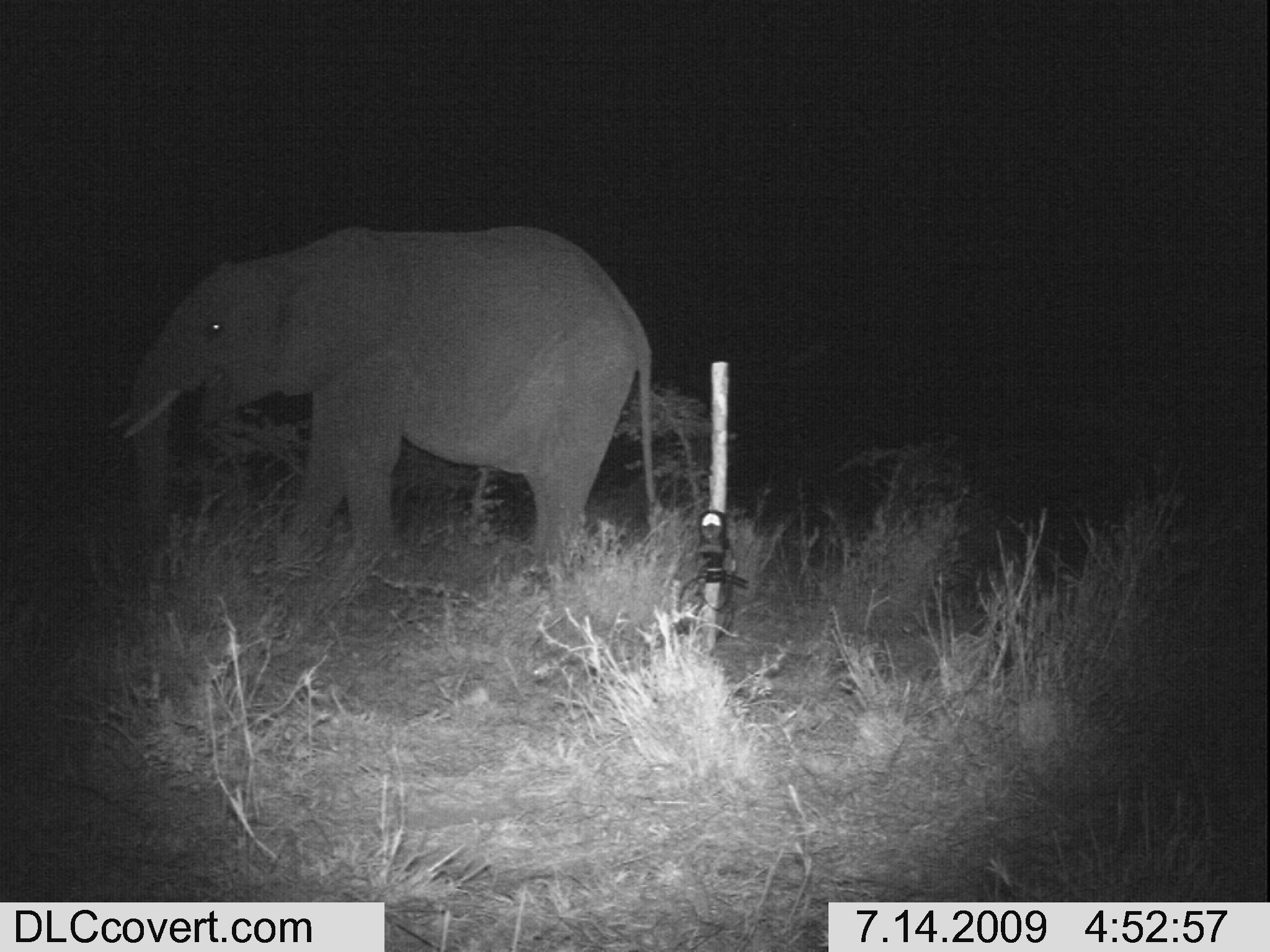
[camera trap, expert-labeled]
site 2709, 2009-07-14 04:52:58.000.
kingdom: Animalia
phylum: Chordata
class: Mammalia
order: Proboscidea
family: Elephantidae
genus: Loxodonta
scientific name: Loxodonta africana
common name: african bush elephant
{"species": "Loxodonta africana (african bush elephant)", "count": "1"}